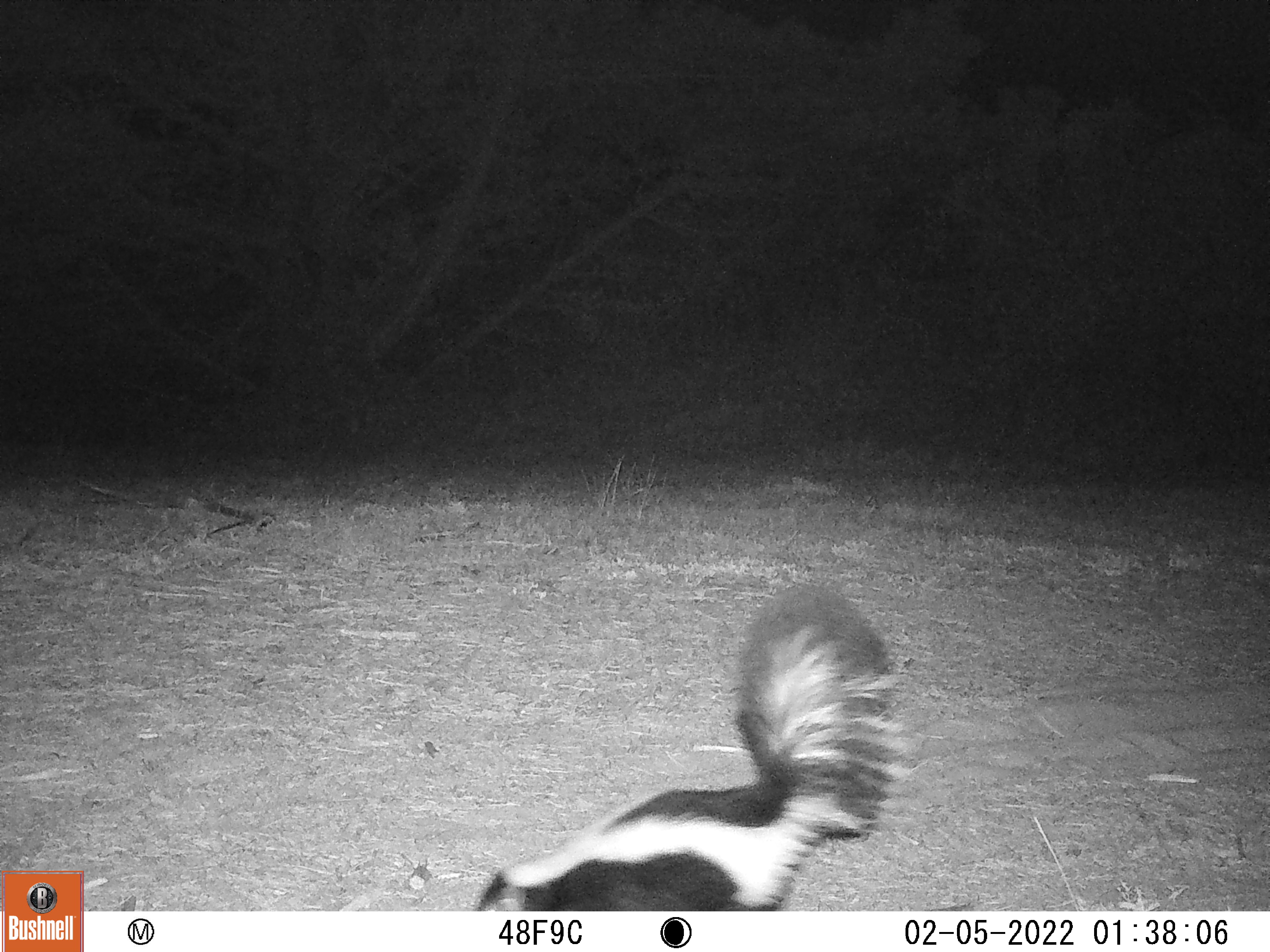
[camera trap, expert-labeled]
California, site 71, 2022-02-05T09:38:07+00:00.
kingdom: Animalia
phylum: Chordata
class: Mammalia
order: Carnivora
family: Mephitidae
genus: Mephitis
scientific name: Mephitis mephitis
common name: striped skunk